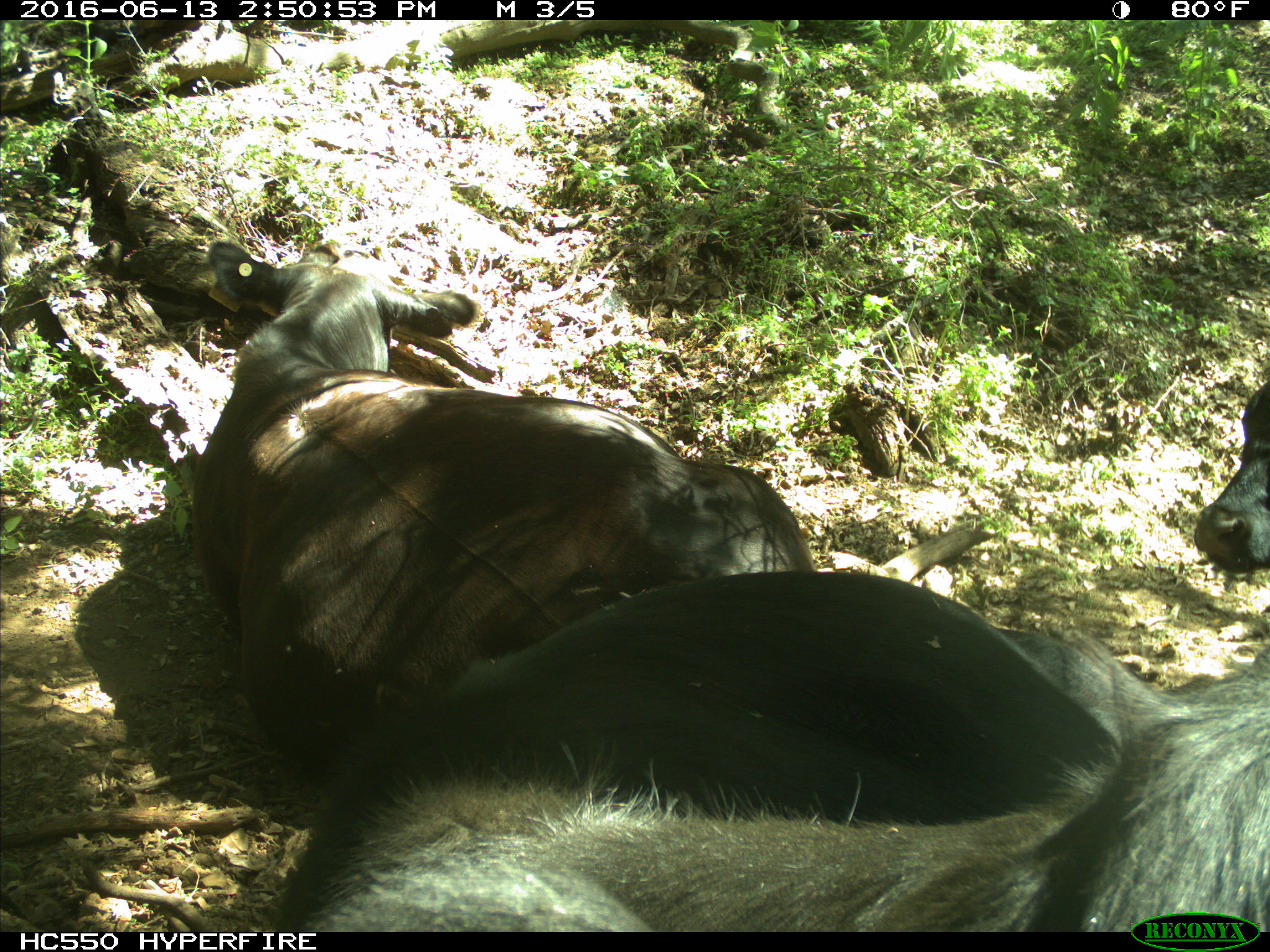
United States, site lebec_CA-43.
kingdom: Animalia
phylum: Chordata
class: Mammalia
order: Artiodactyla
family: Bovidae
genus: Bos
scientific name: Bos taurus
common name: domestic cow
Bos taurus (domestic cow).